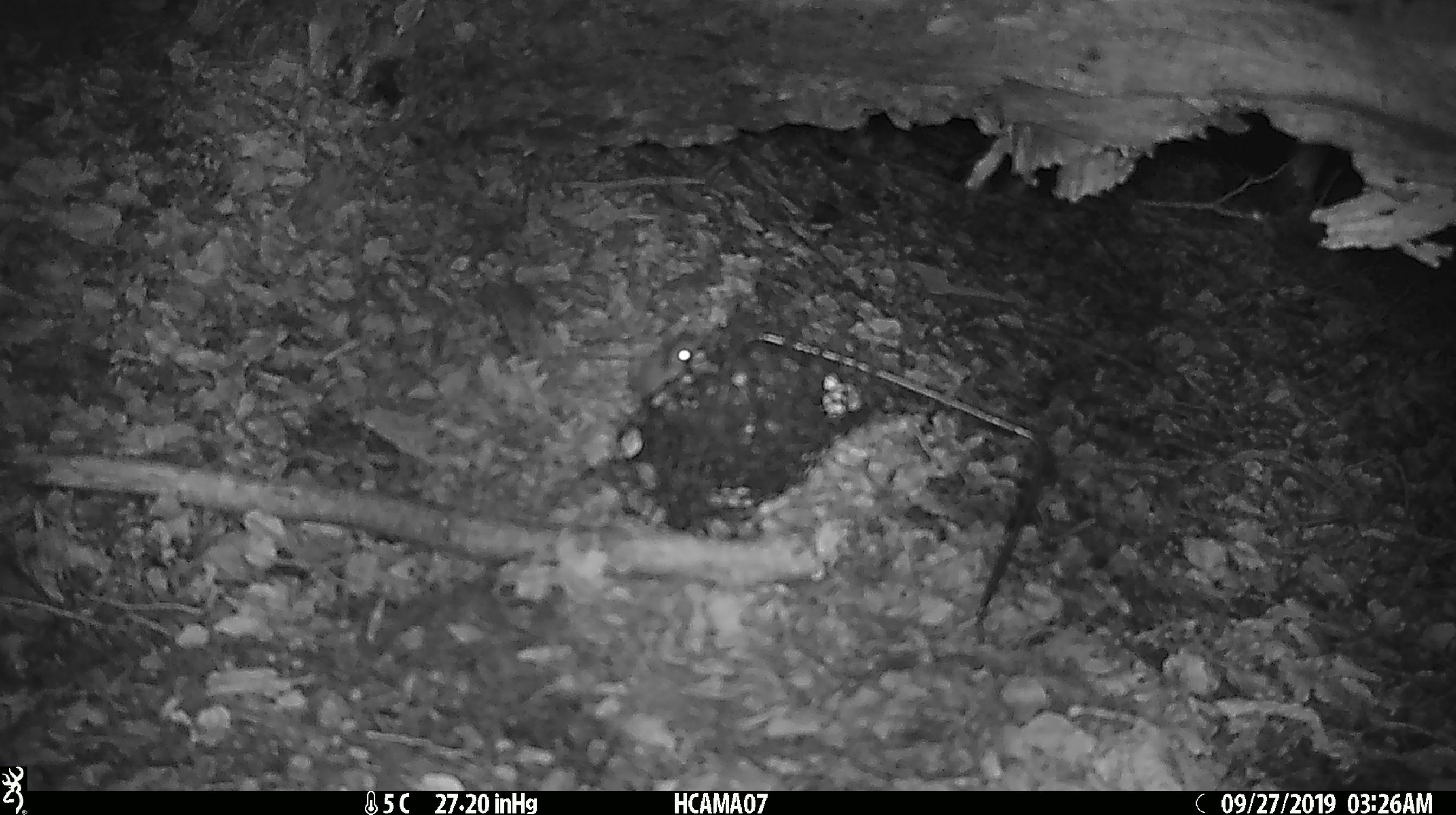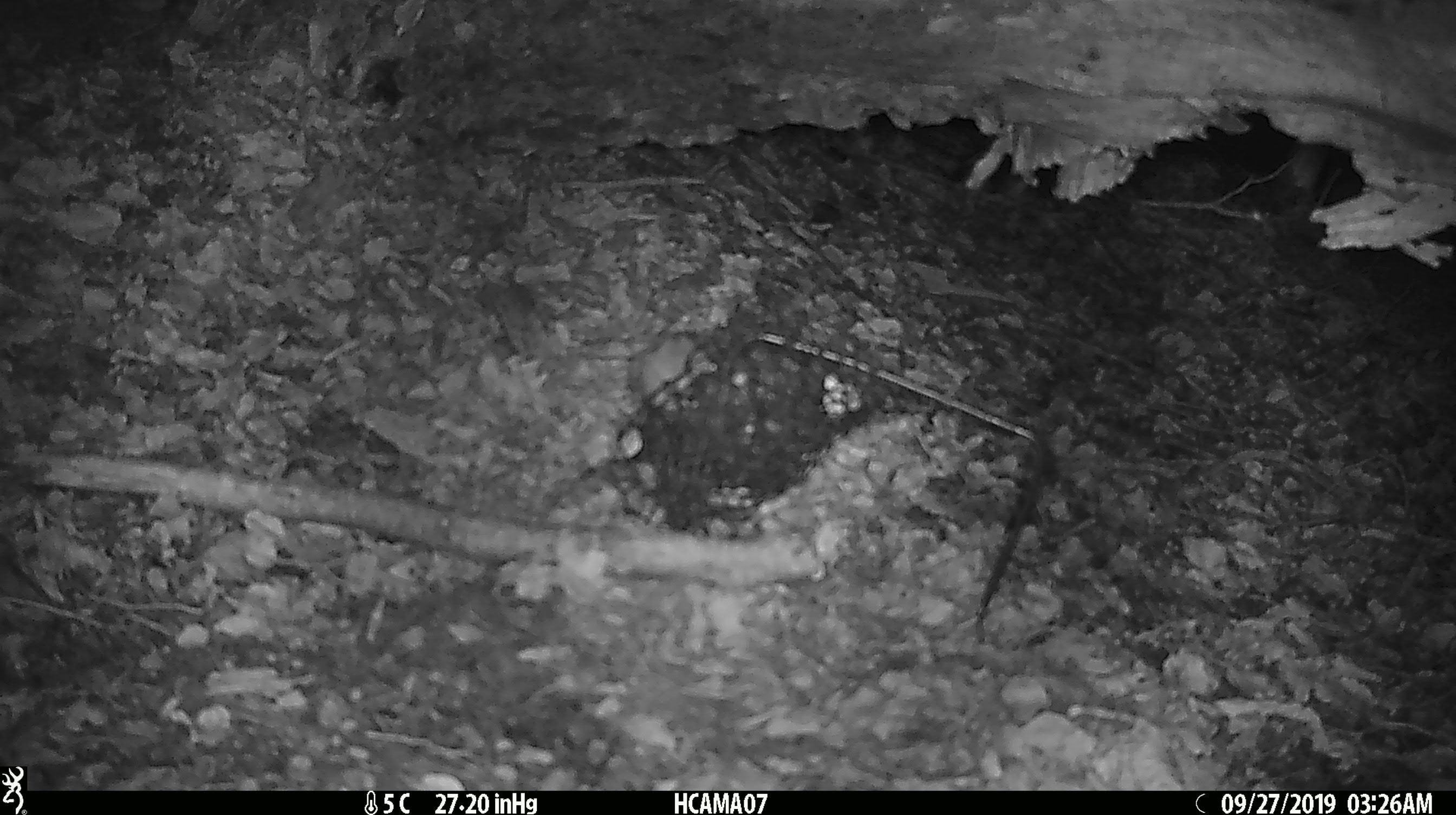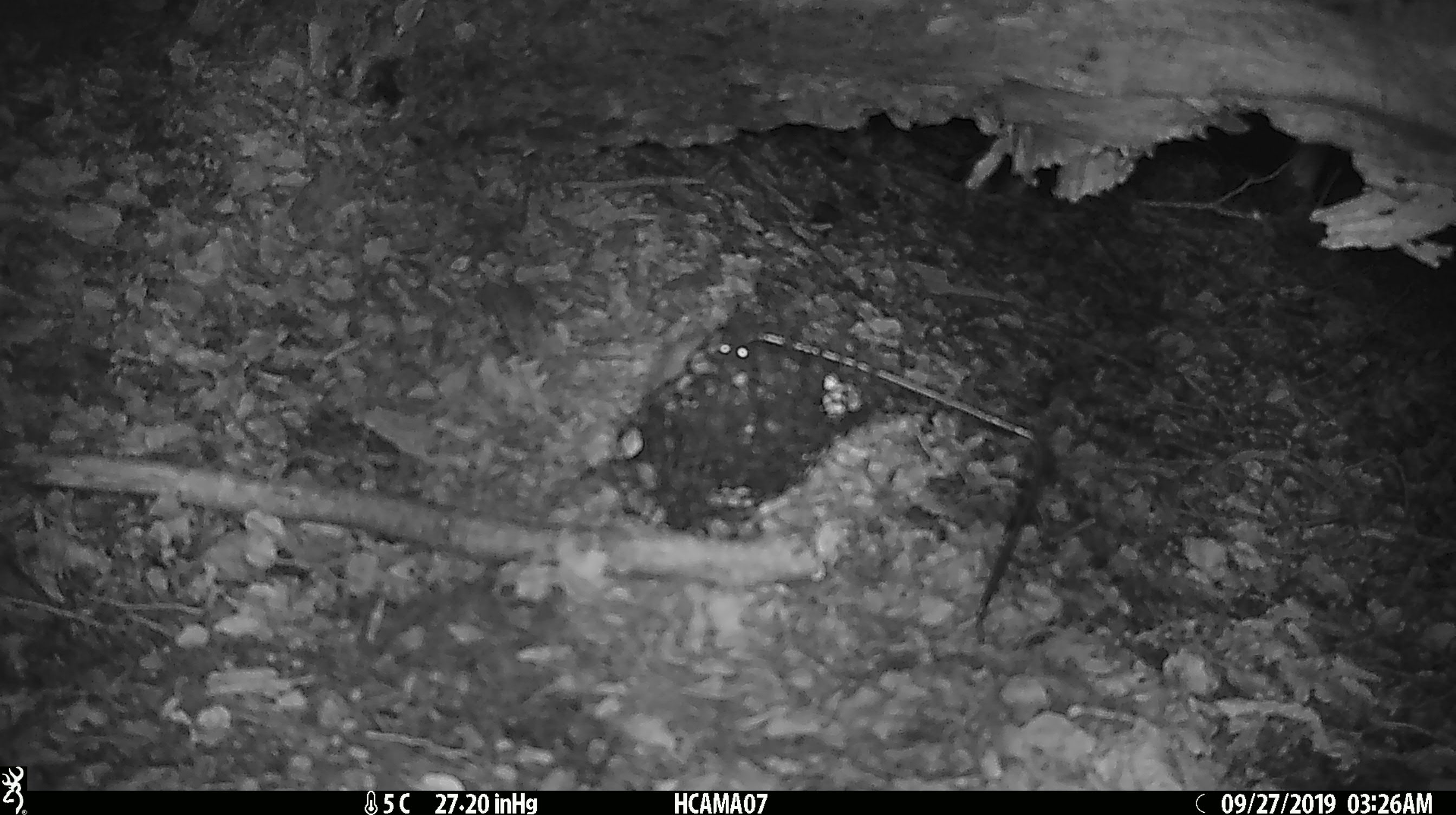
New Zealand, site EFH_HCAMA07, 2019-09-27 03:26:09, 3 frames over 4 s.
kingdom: Animalia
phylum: Chordata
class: Mammalia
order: Rodentia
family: Muridae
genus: Mus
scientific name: Mus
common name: mouse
Mouse (Mus).